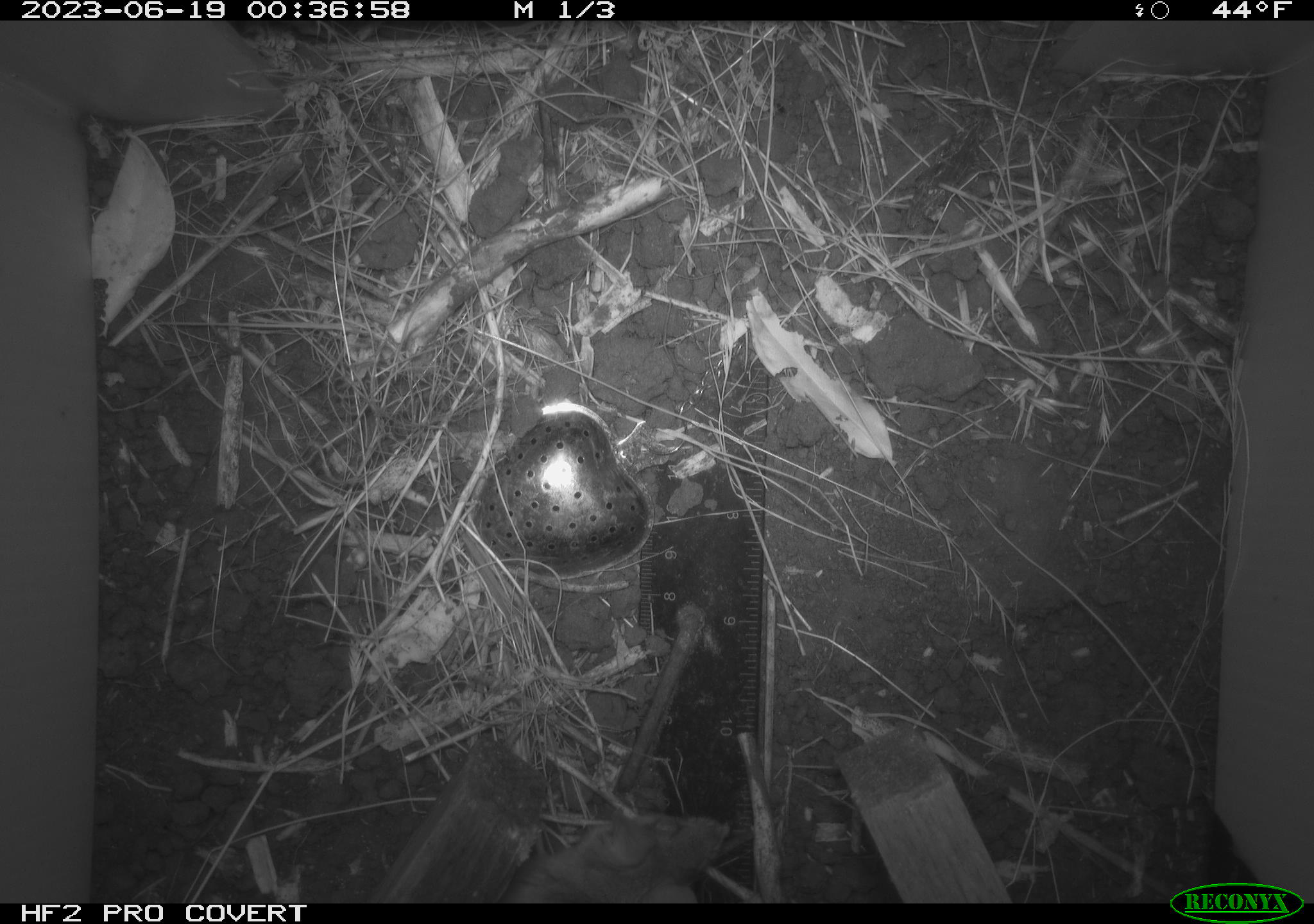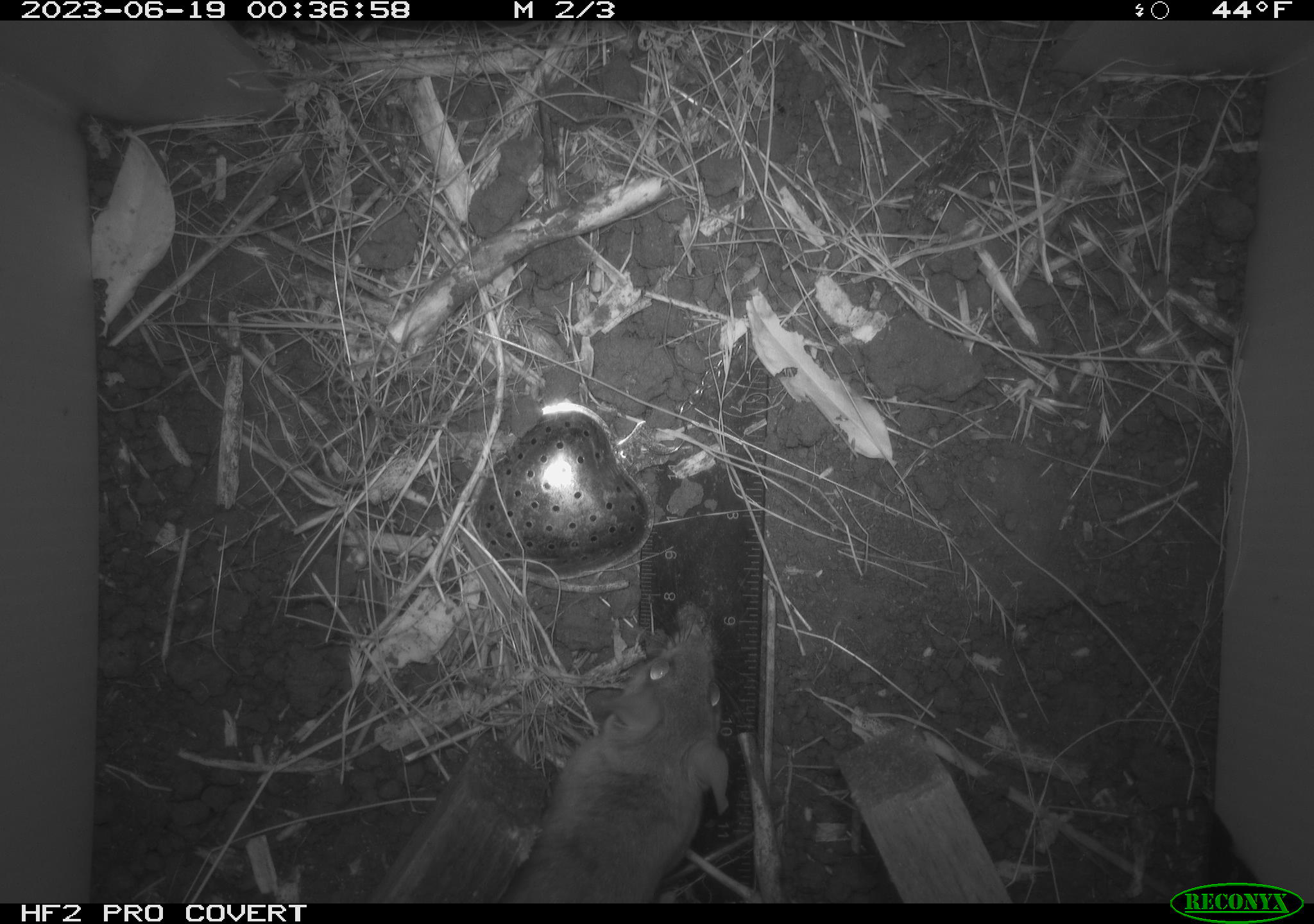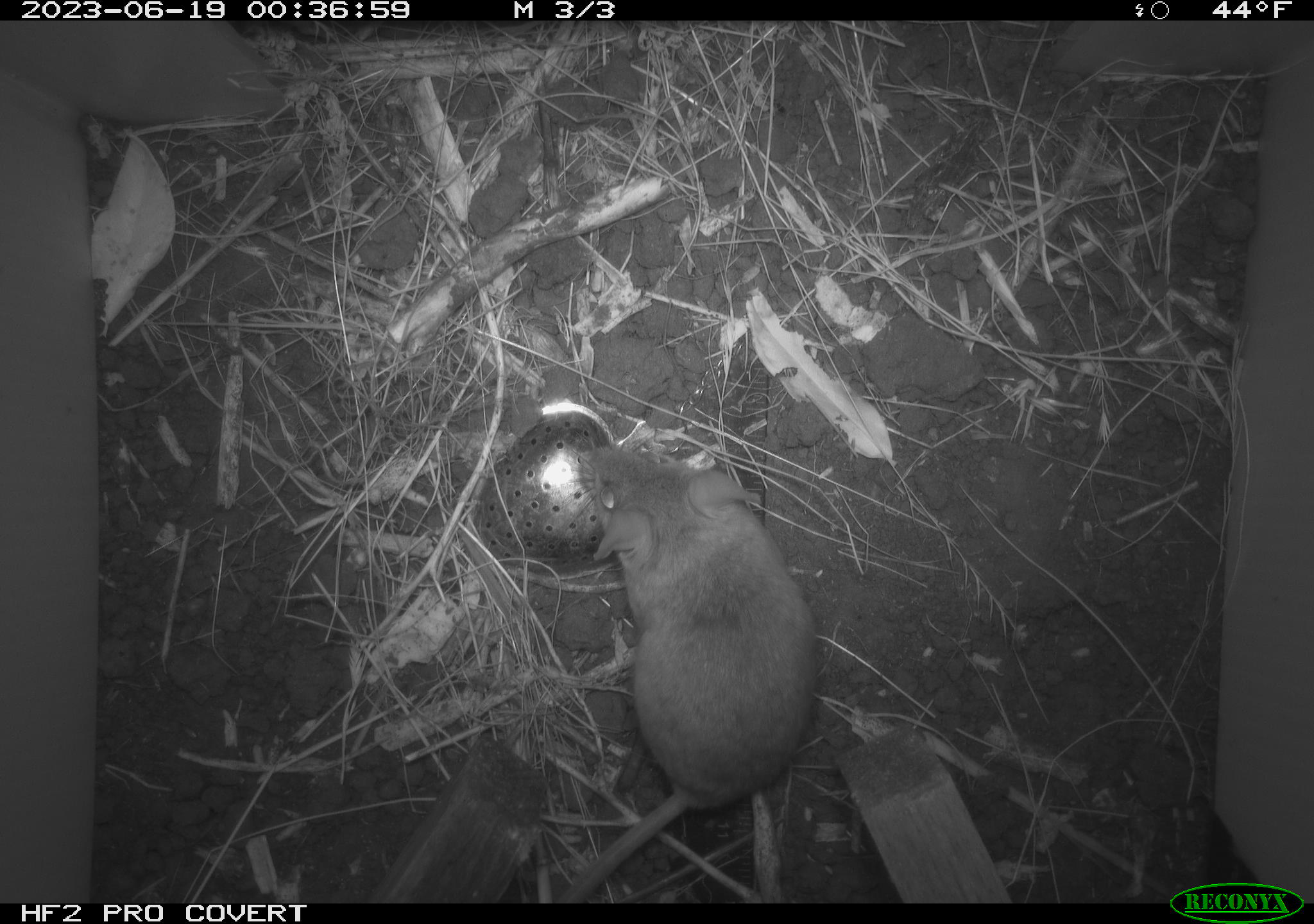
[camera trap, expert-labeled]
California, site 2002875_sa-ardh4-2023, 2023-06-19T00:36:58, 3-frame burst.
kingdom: Animalia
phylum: Chordata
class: Mammalia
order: Rodentia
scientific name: Rodentia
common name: mouse species